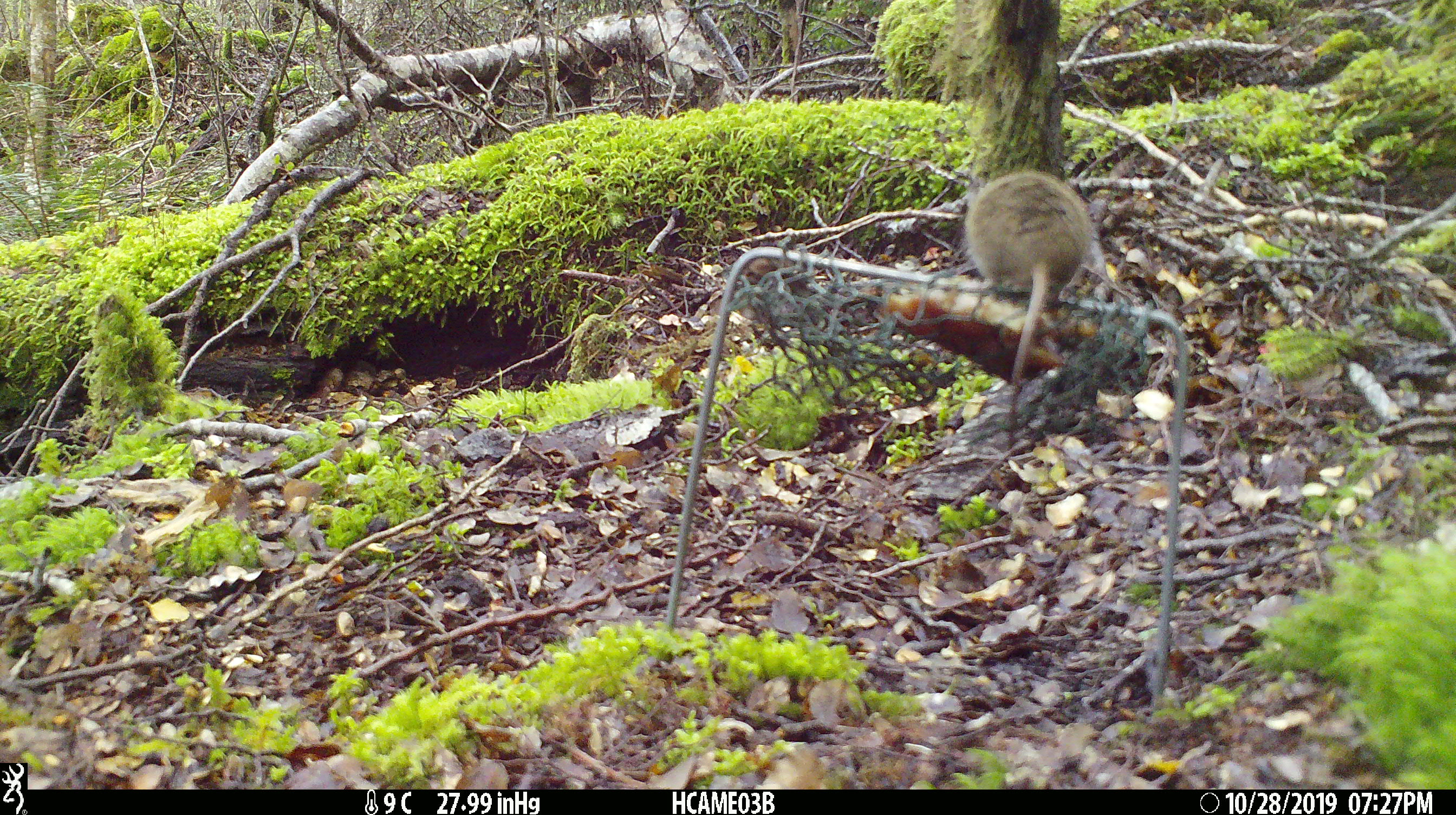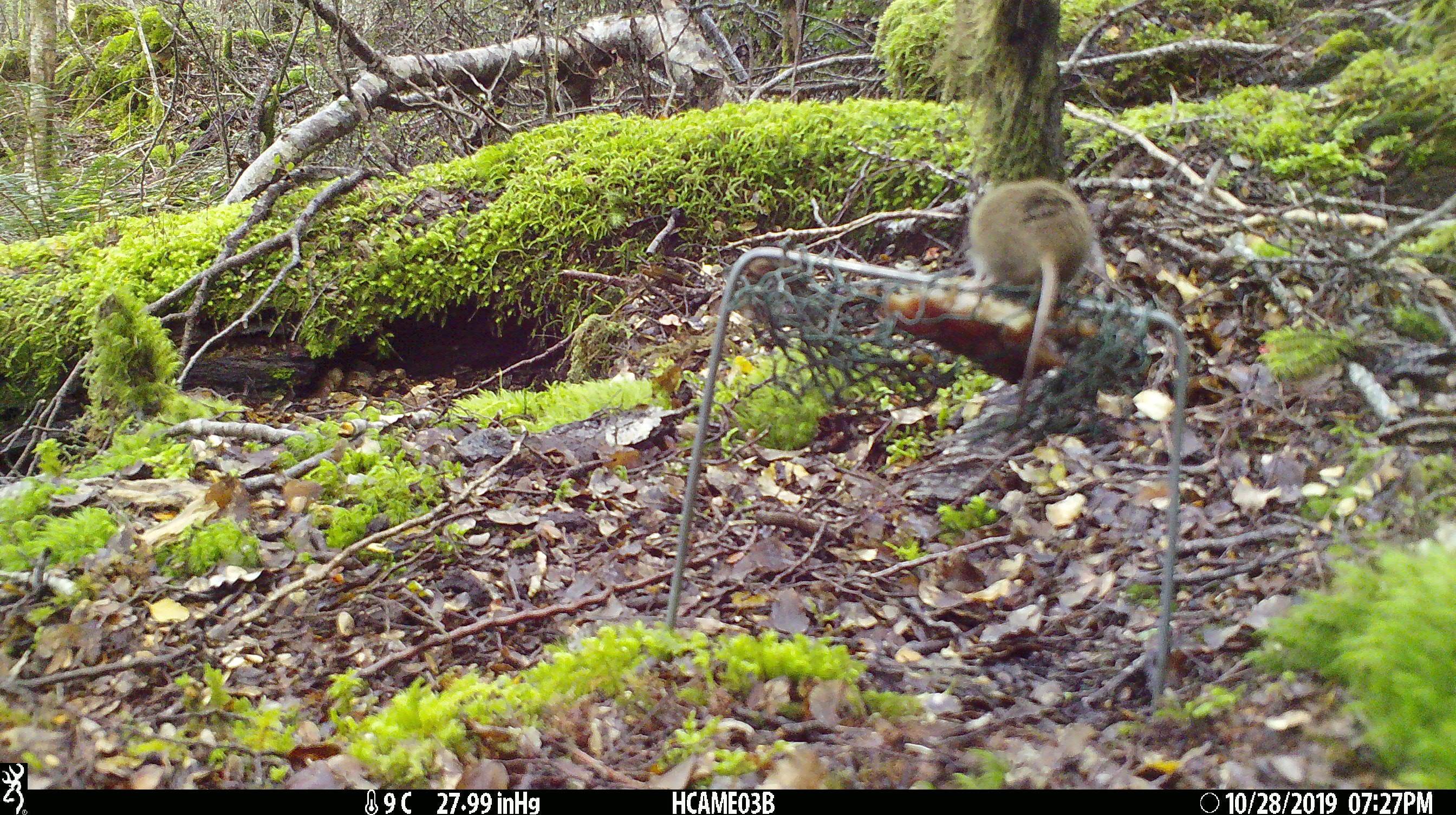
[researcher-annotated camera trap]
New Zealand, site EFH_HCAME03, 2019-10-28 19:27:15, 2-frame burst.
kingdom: Animalia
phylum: Chordata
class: Mammalia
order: Rodentia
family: Muridae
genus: Mus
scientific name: Mus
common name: mouse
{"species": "mouse (Mus)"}